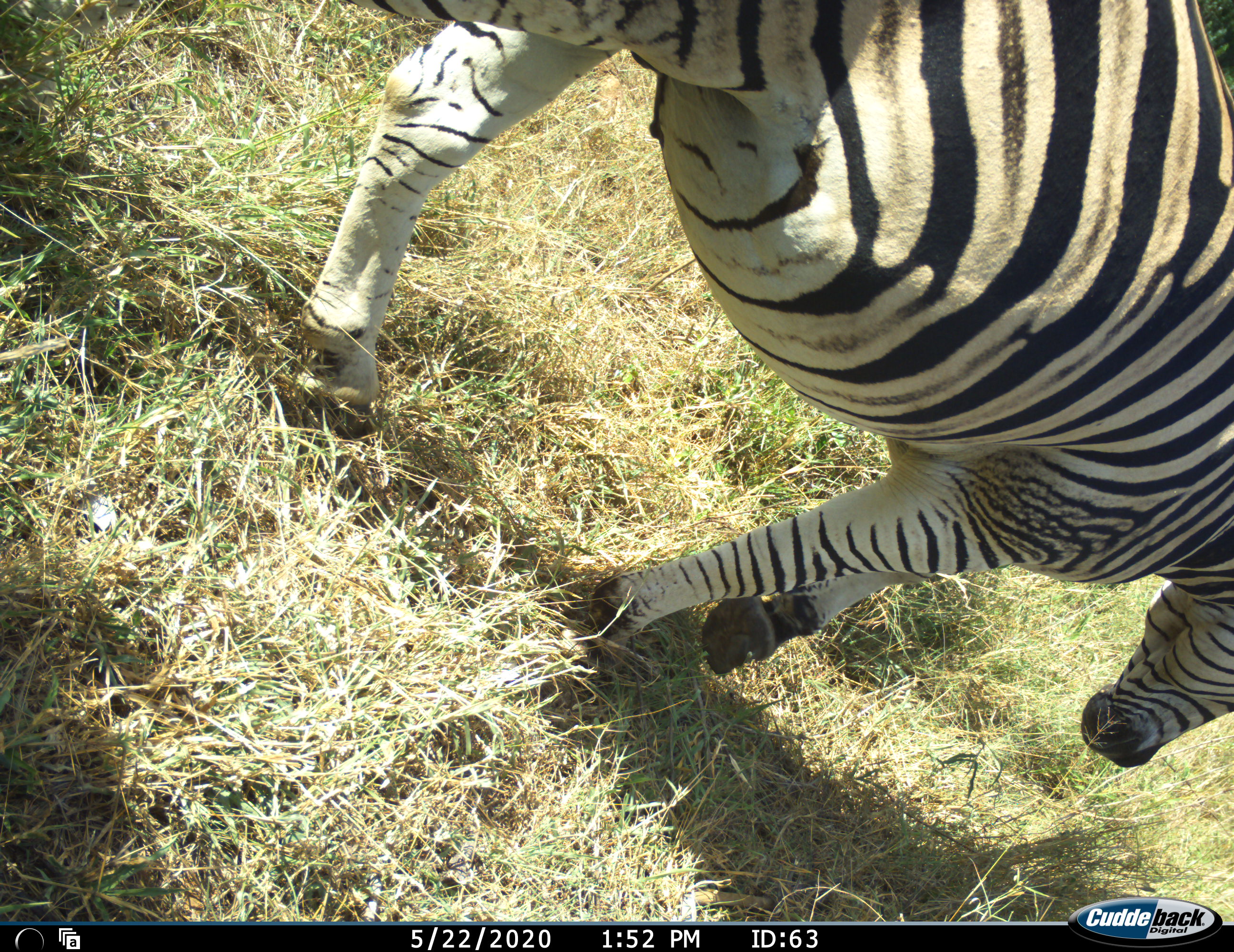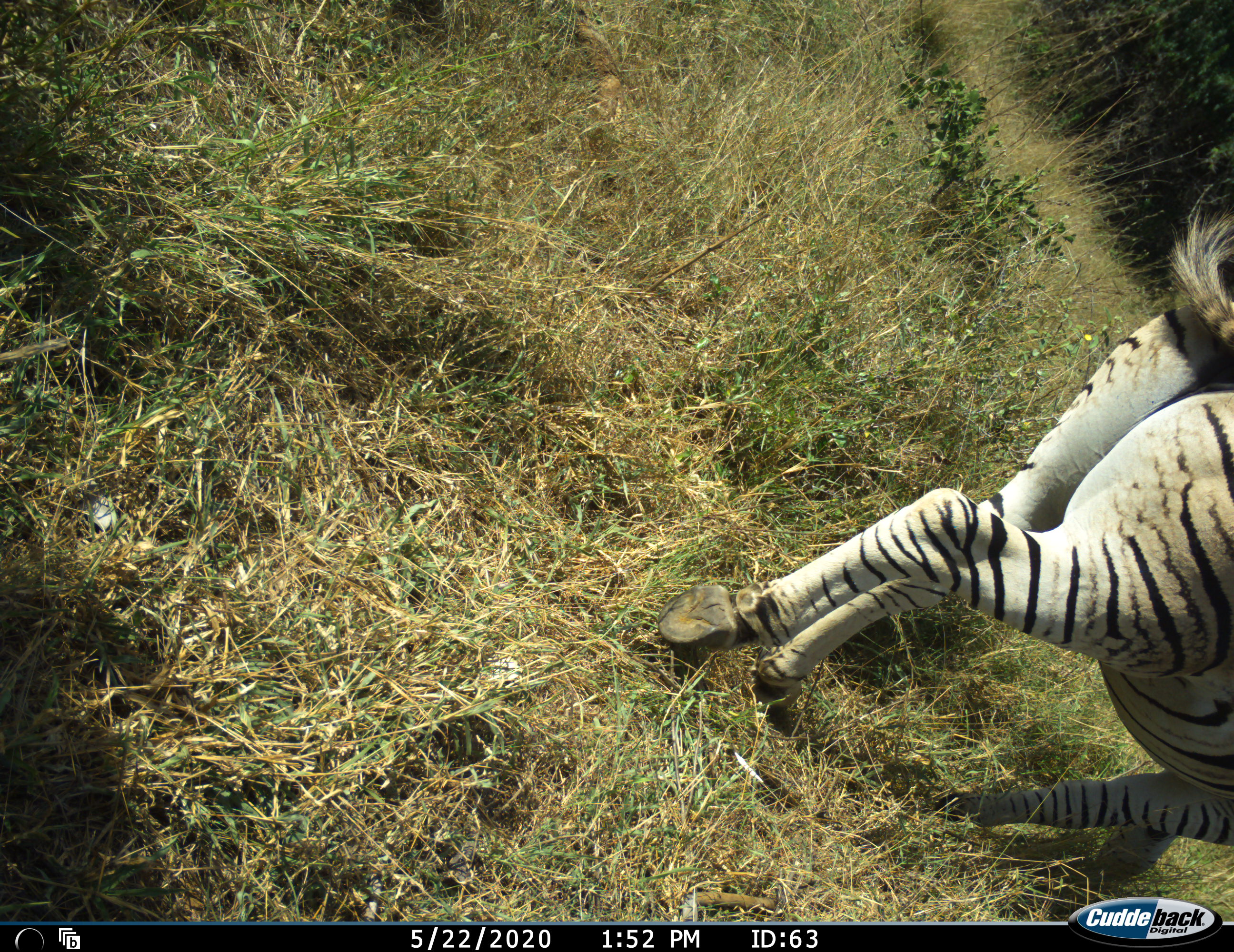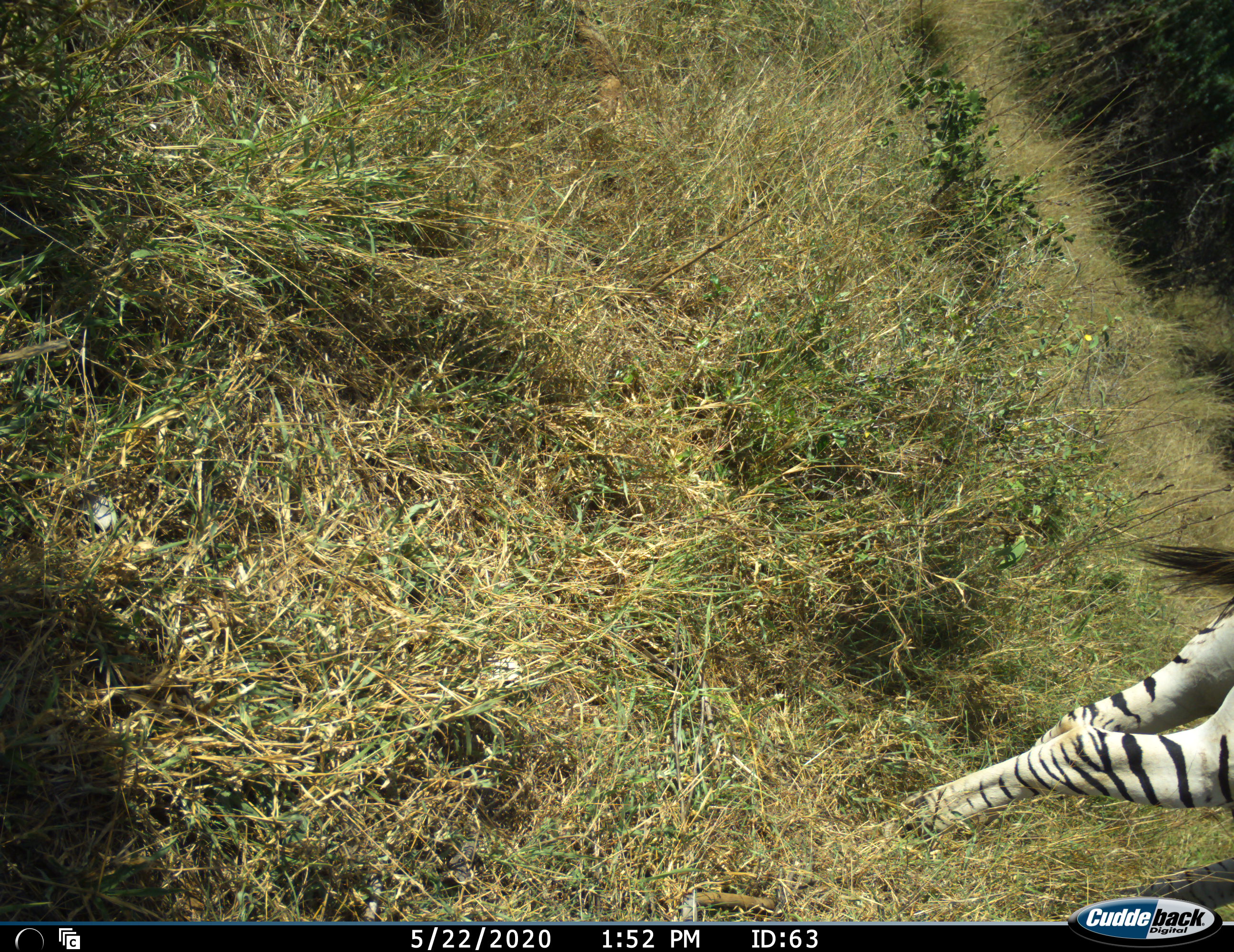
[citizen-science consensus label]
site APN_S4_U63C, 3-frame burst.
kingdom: Animalia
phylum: Chordata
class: Mammalia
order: Perissodactyla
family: Equidae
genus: Equus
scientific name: Equus quagga burchellii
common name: burchell's zebra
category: zebraburchells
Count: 1.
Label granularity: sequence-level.